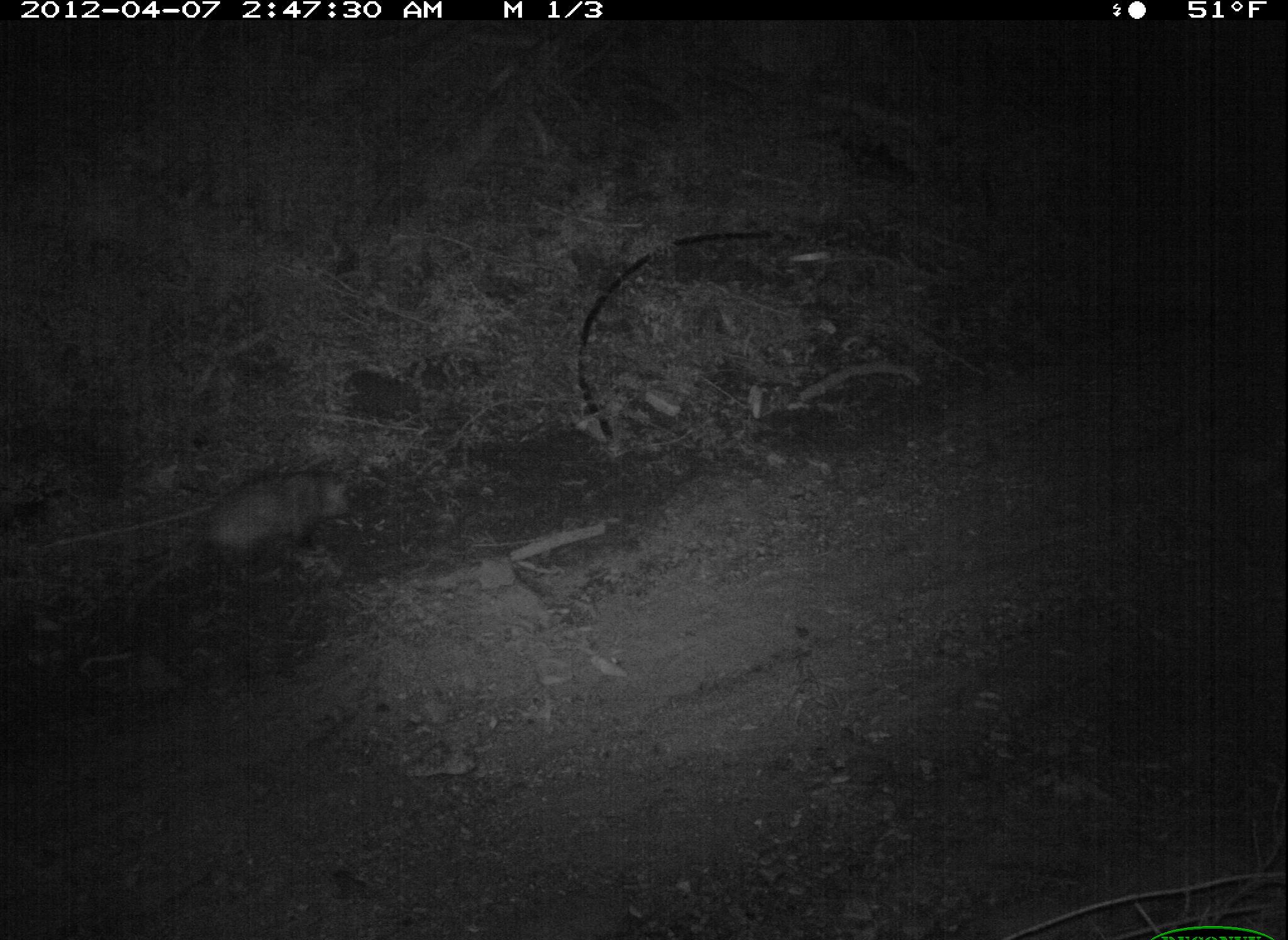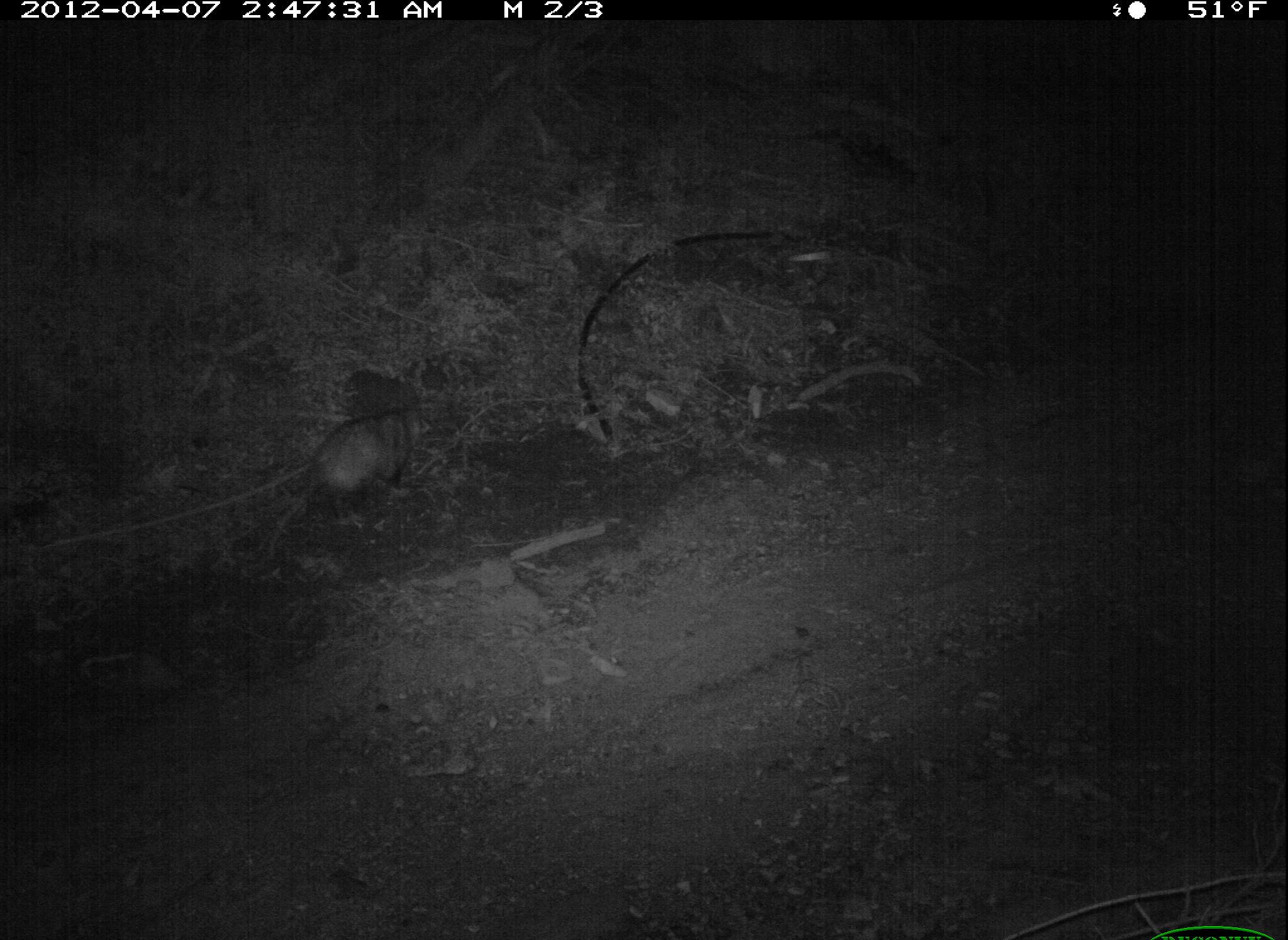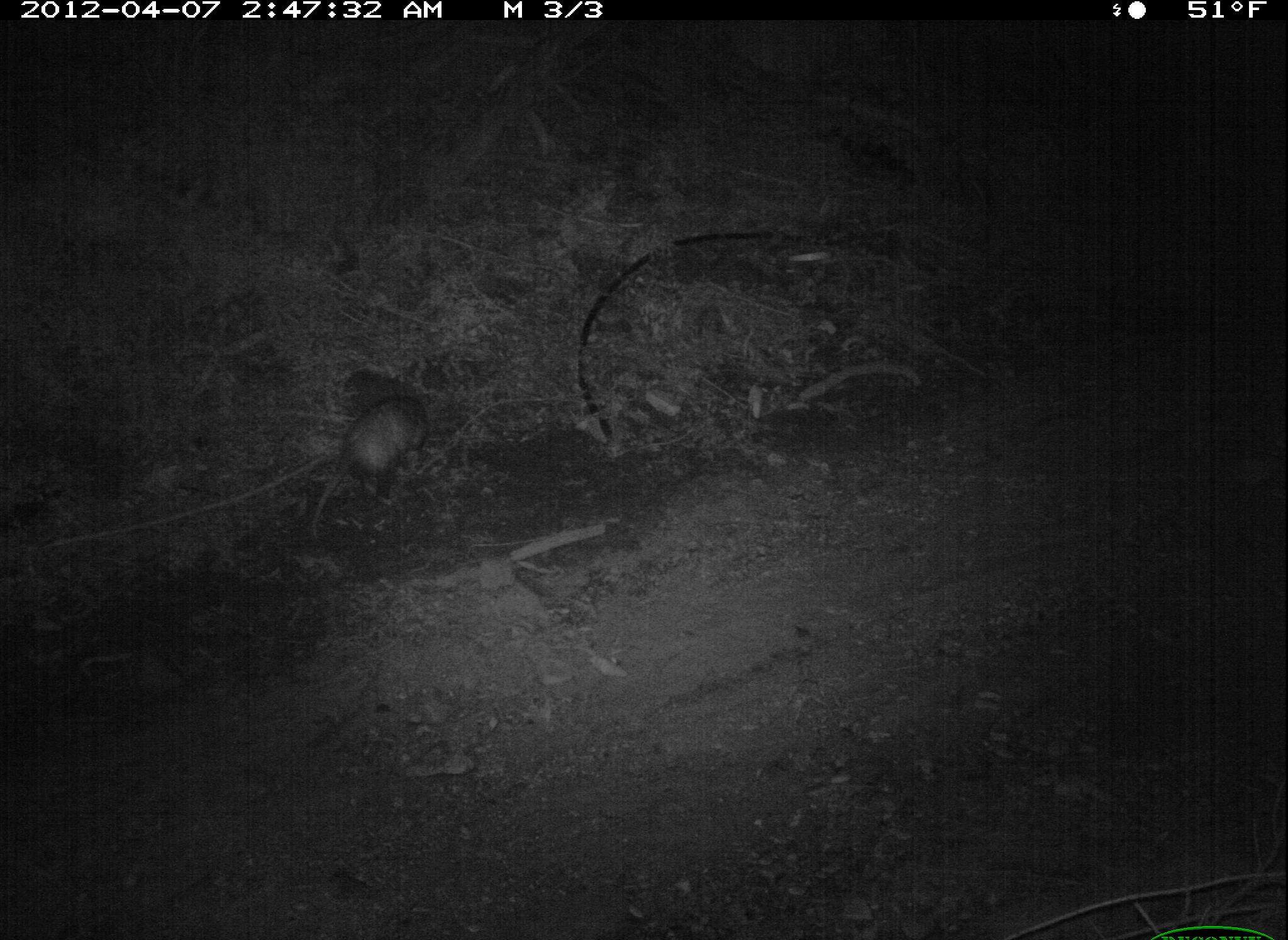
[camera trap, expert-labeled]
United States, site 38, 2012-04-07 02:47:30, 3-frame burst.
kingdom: Animalia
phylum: Chordata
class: Mammalia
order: Didelphimorphia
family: Didelphidae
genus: Didelphis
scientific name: Didelphis virginiana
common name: virginia opossum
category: opossum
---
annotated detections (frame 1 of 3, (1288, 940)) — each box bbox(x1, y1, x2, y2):
opossum: bbox(137, 467, 370, 596)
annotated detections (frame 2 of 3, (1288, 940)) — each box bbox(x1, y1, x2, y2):
opossum: bbox(269, 391, 448, 520)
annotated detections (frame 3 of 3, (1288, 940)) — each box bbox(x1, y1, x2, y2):
opossum: bbox(303, 379, 446, 565)